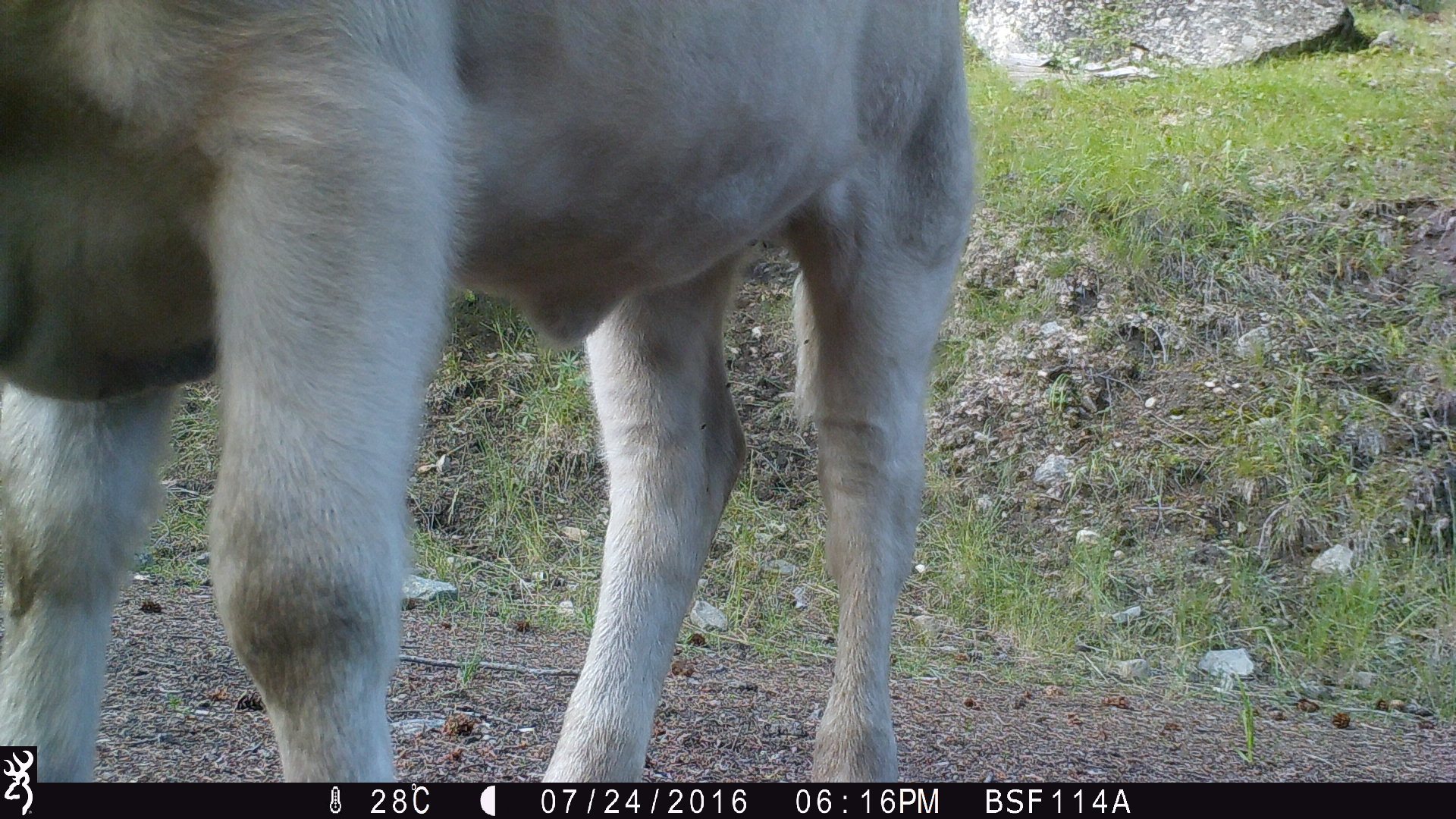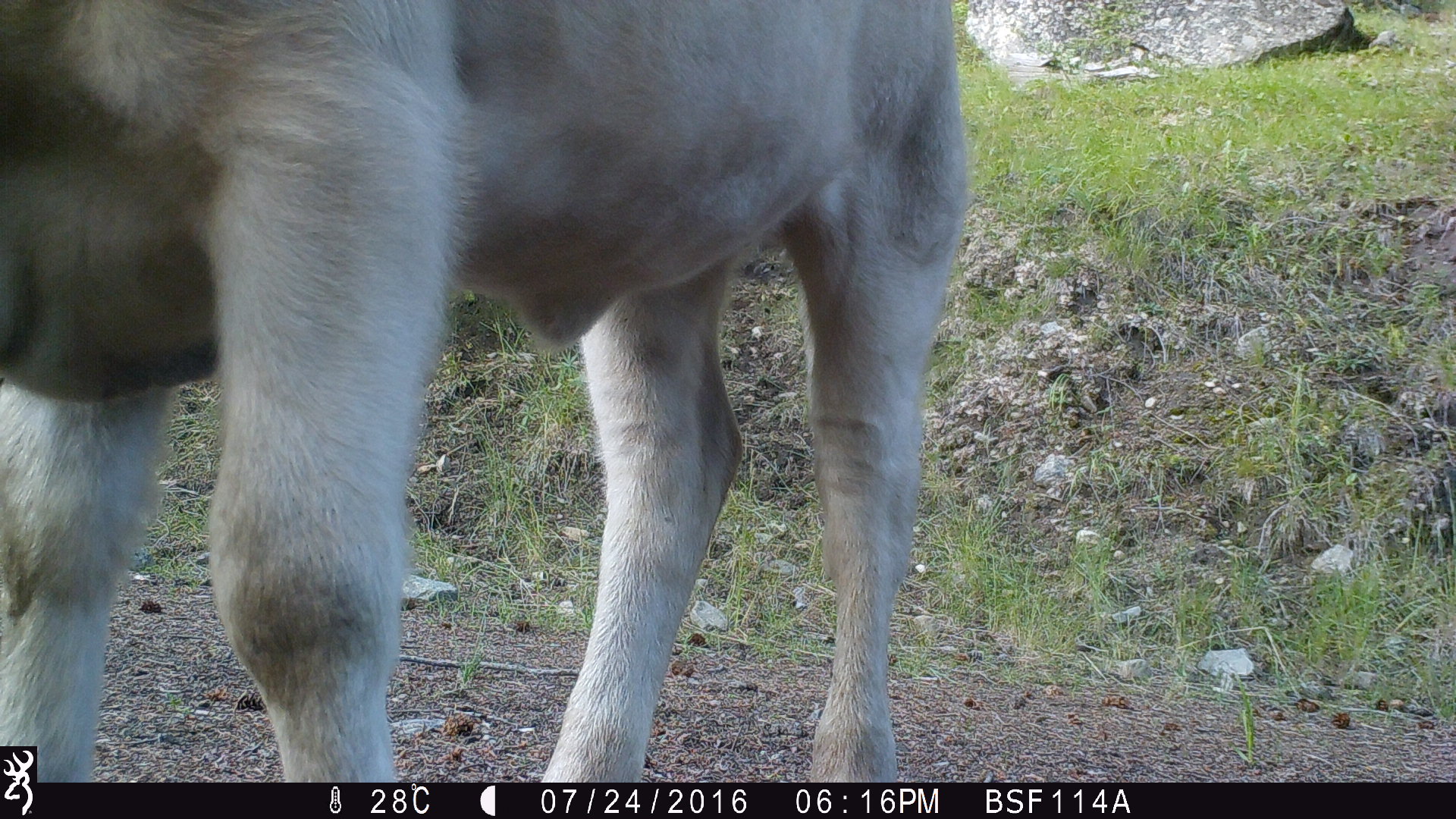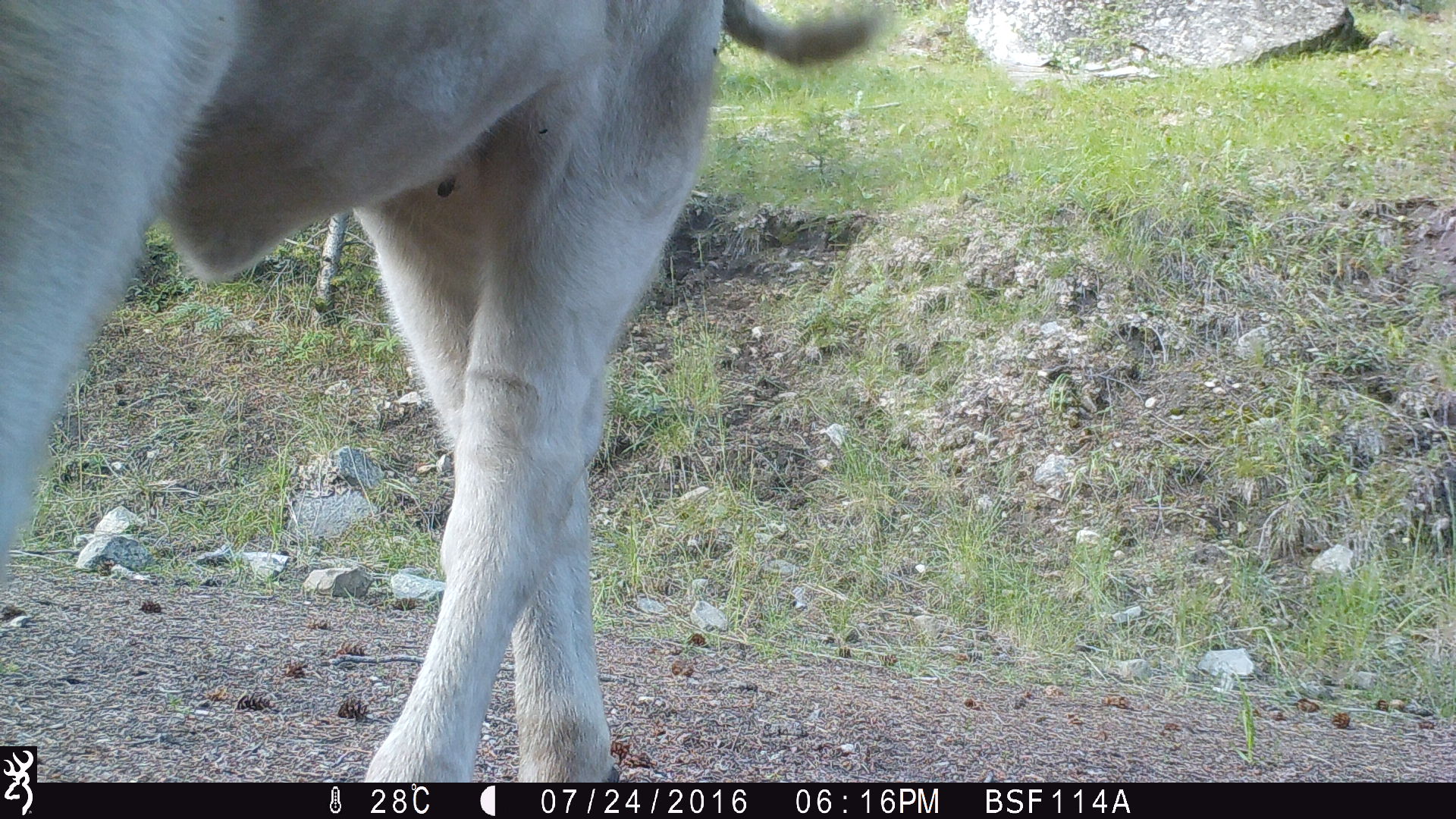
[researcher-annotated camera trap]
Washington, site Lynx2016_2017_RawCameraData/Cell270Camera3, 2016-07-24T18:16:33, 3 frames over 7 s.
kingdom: Animalia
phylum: Chordata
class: Mammalia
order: Artiodactyla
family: Bovidae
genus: Bos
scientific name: Bos taurus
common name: domestic cattle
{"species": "domestic cattle (Bos taurus)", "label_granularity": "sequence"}